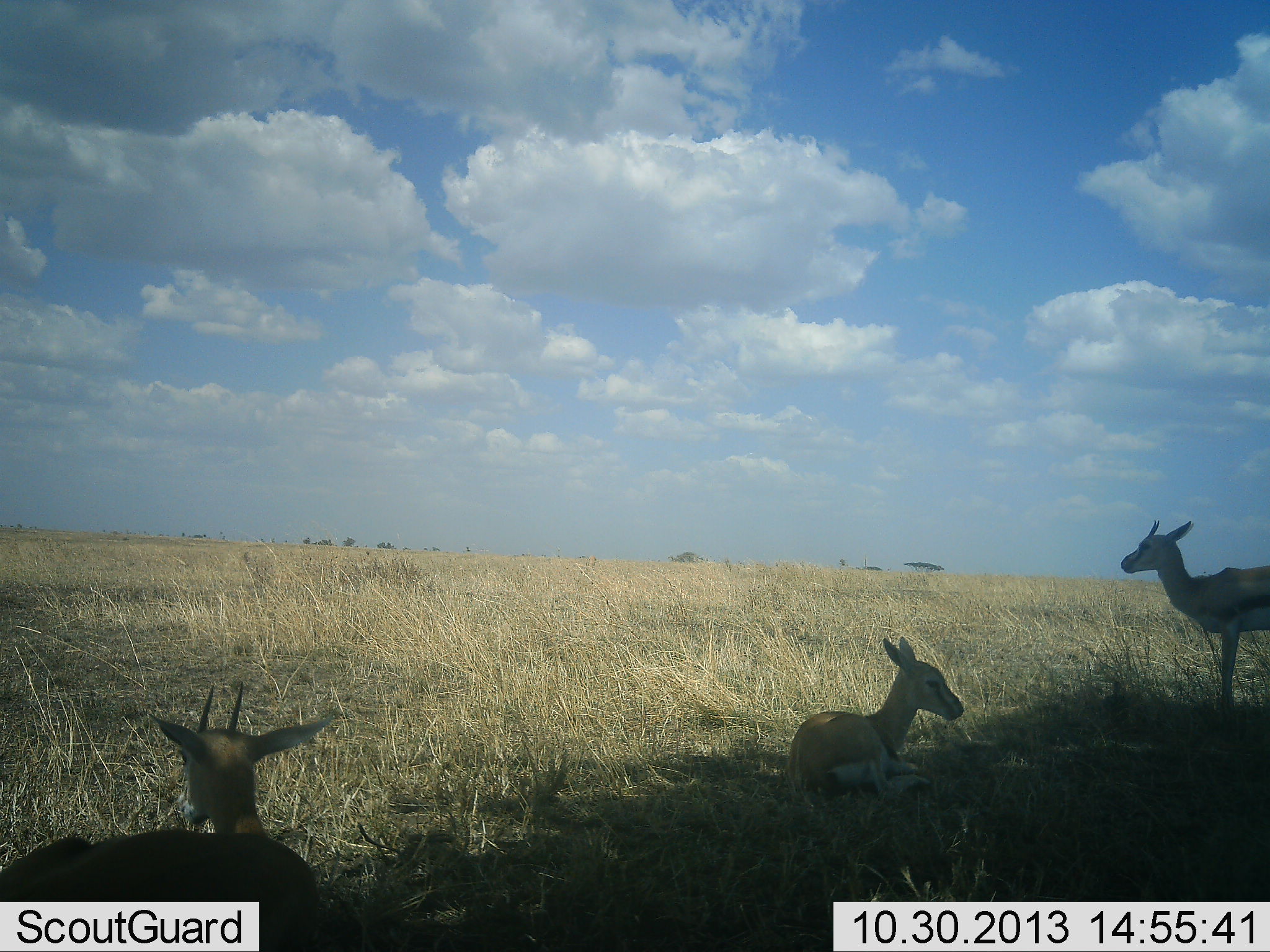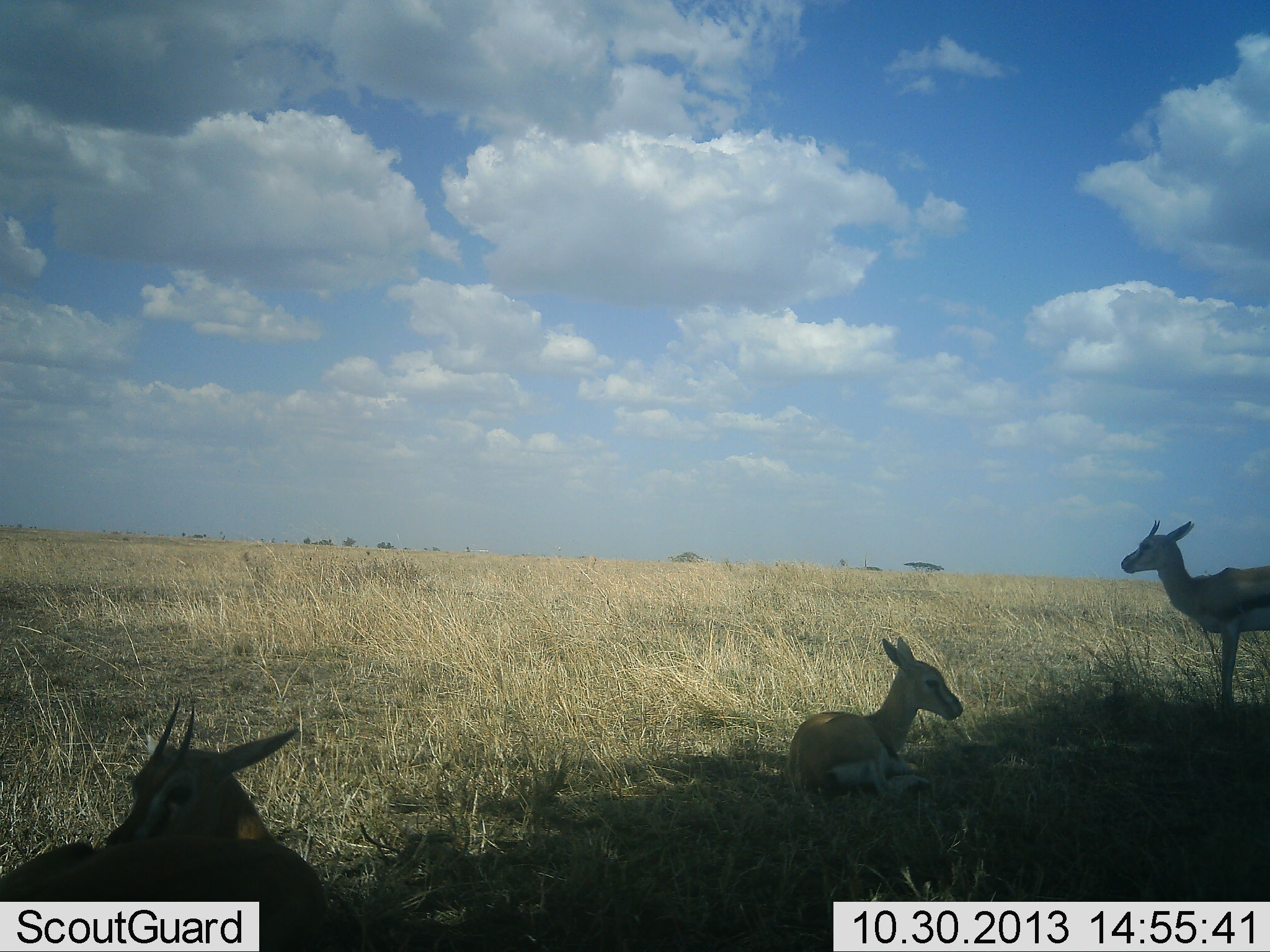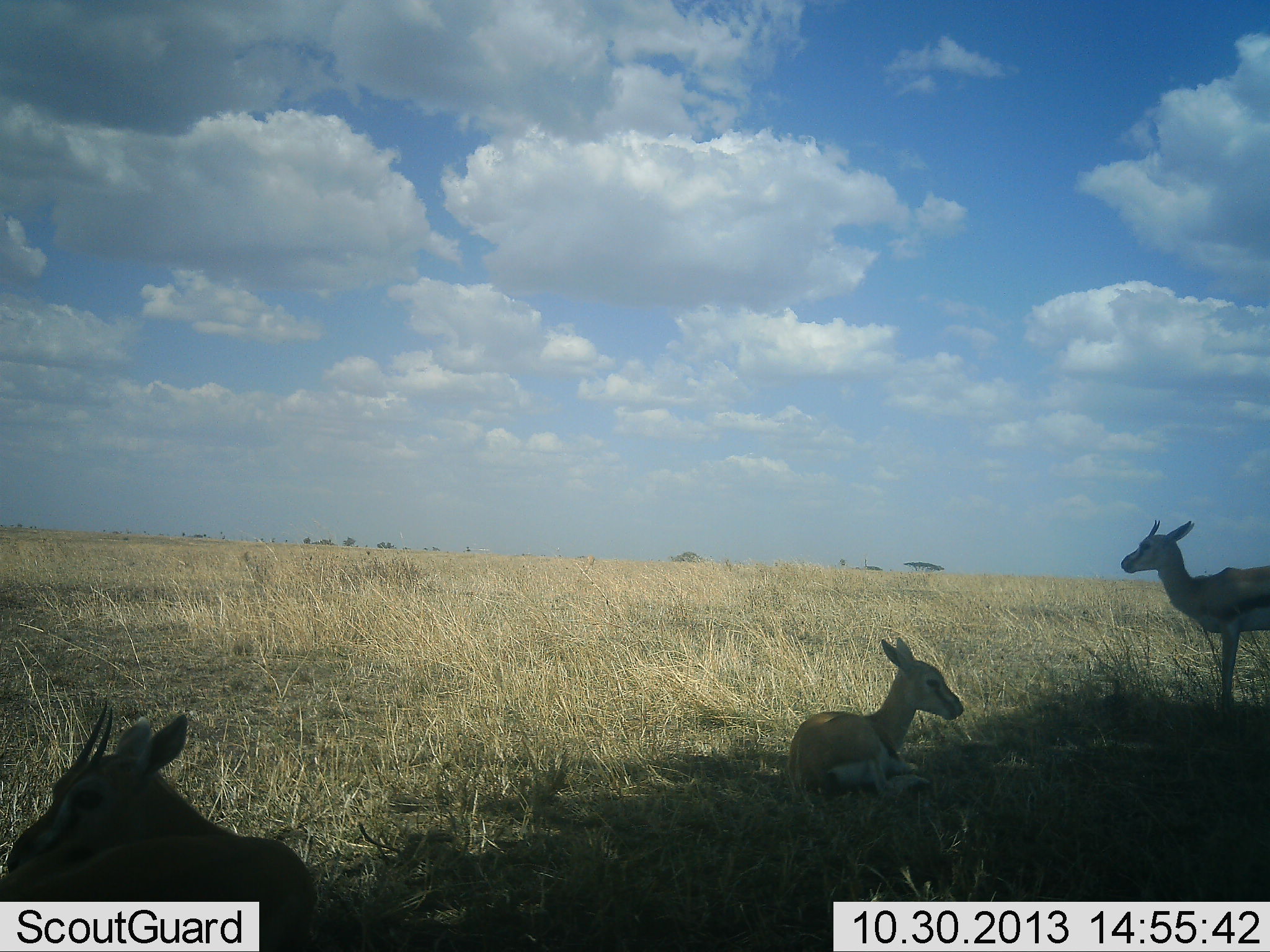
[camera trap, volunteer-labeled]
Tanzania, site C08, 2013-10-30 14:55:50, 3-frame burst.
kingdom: Animalia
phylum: Chordata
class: Mammalia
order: Artiodactyla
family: Bovidae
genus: Eudorcas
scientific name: Eudorcas thomsonii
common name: thomson's gazelle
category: gazellethomsons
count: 3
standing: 90%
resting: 100%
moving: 0%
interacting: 0%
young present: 30%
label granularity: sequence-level